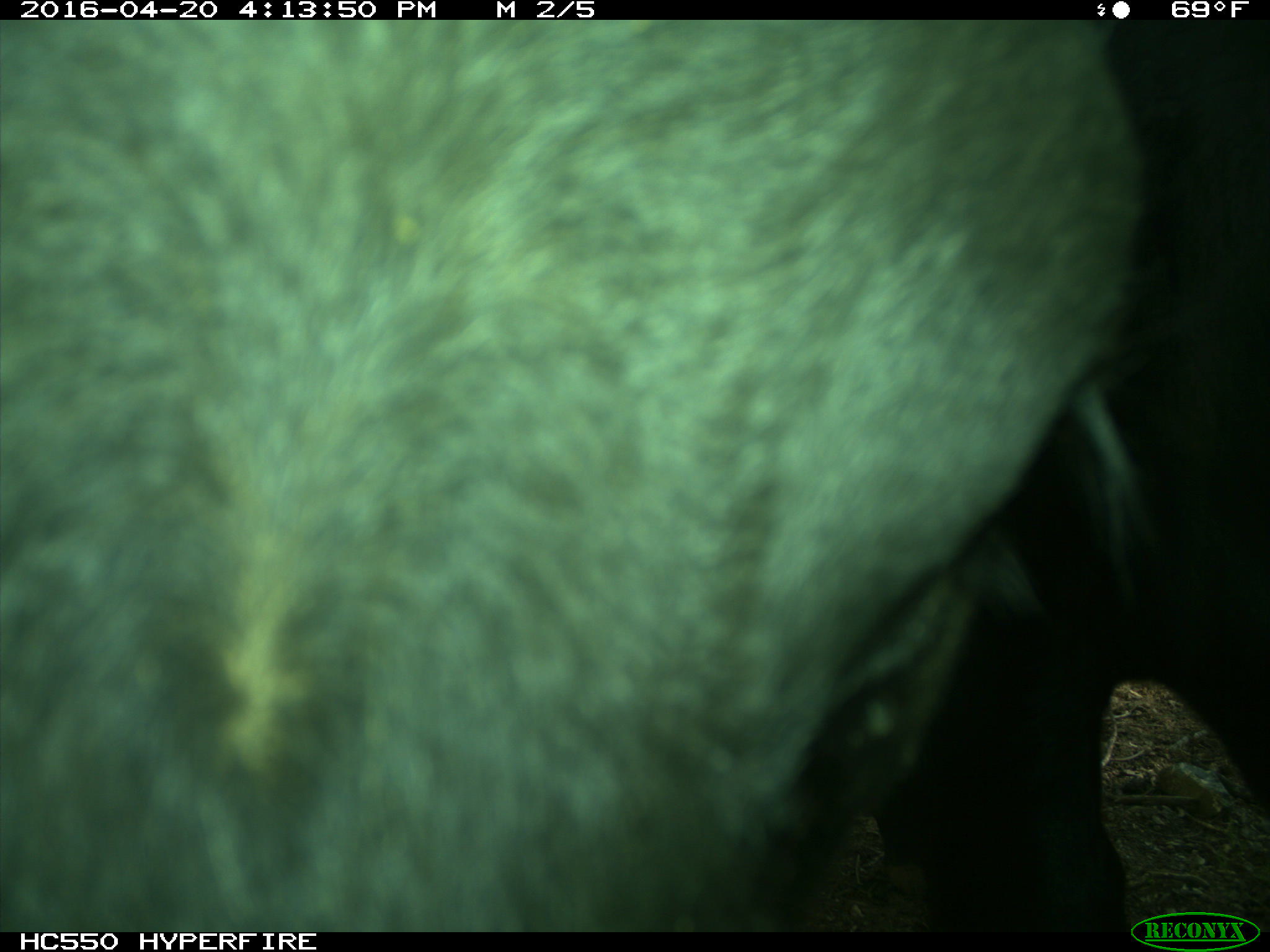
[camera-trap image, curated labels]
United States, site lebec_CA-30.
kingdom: Animalia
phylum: Chordata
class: Mammalia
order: Artiodactyla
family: Bovidae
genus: Bos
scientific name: Bos taurus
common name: domestic cow